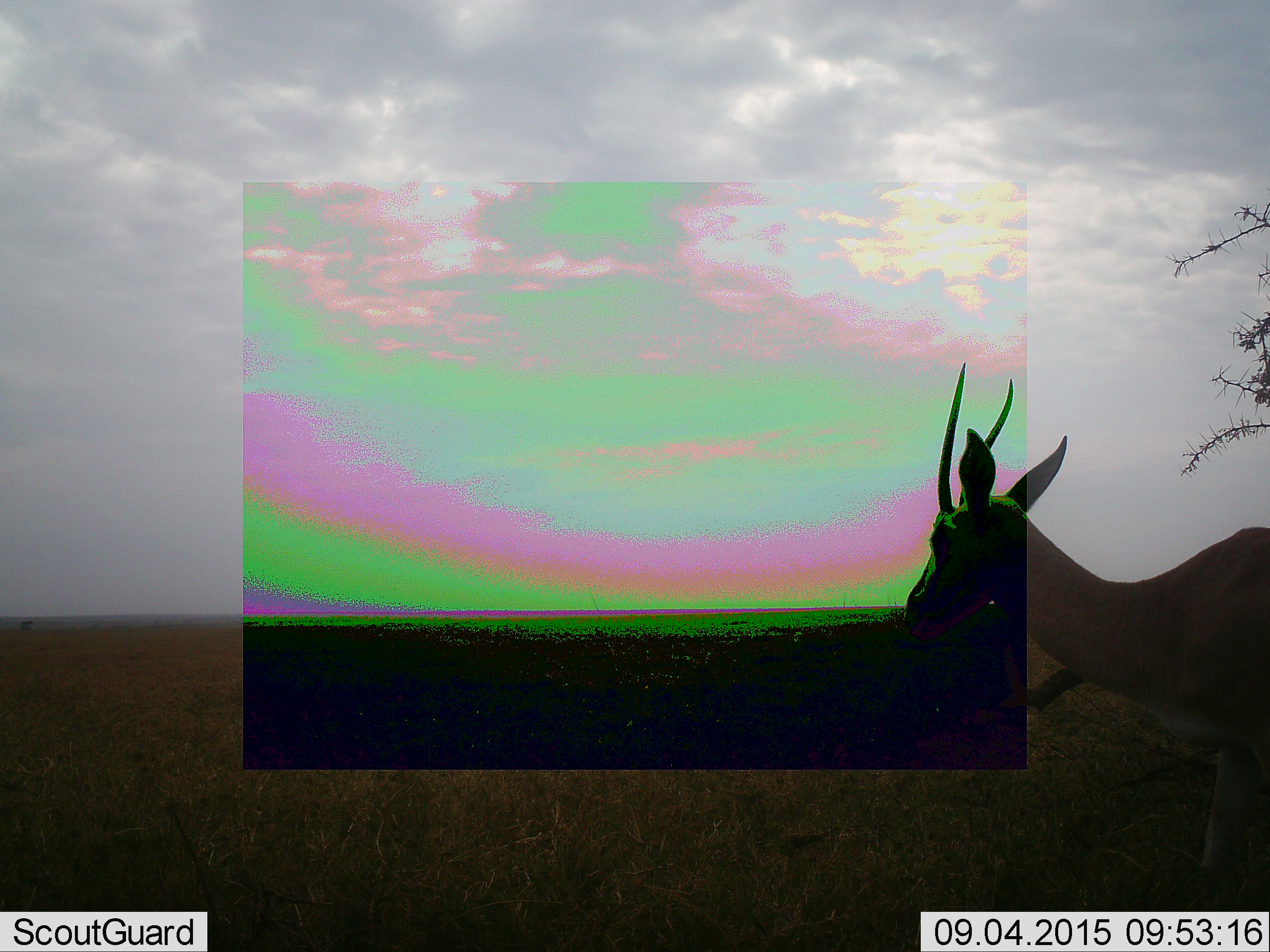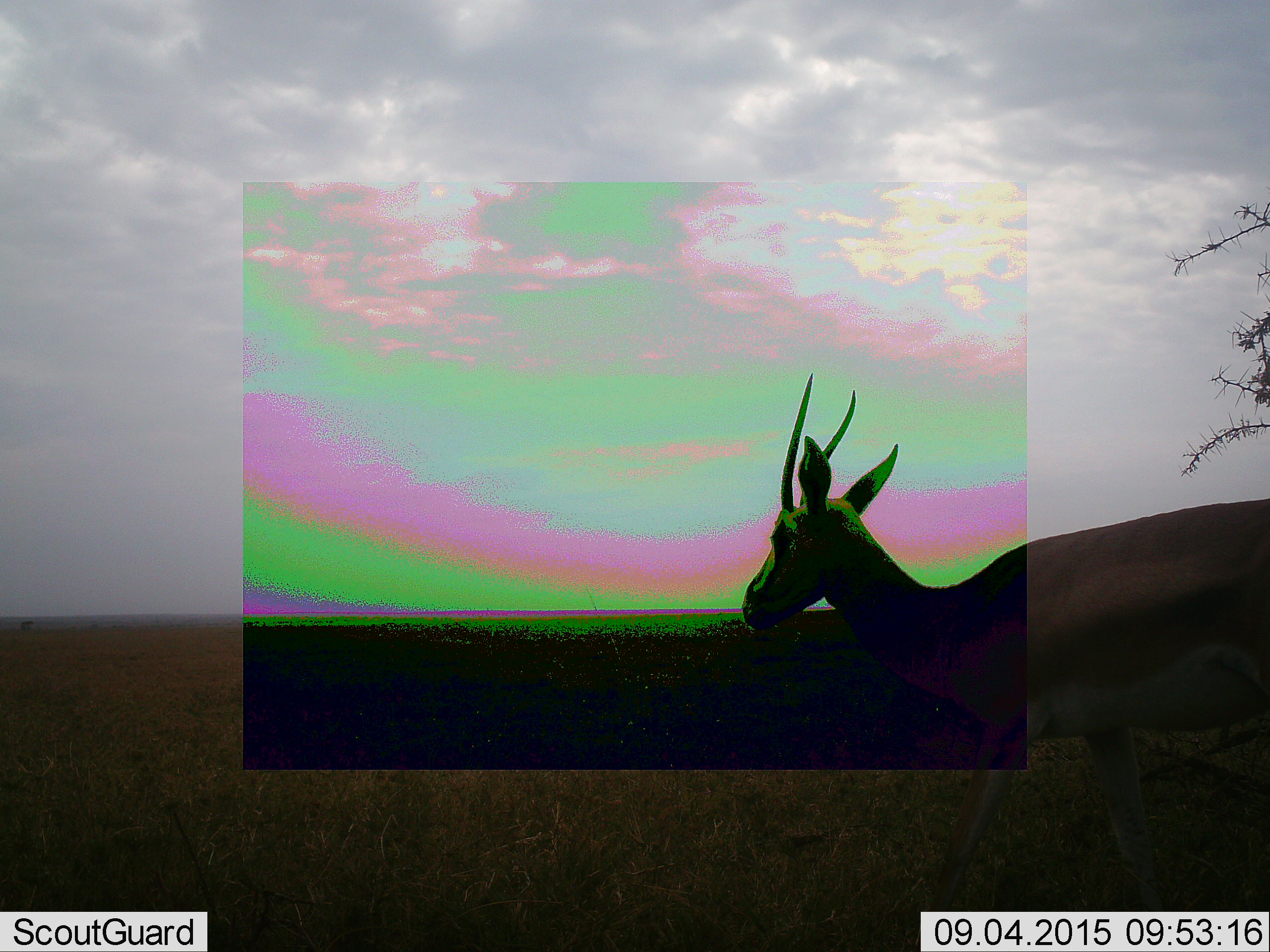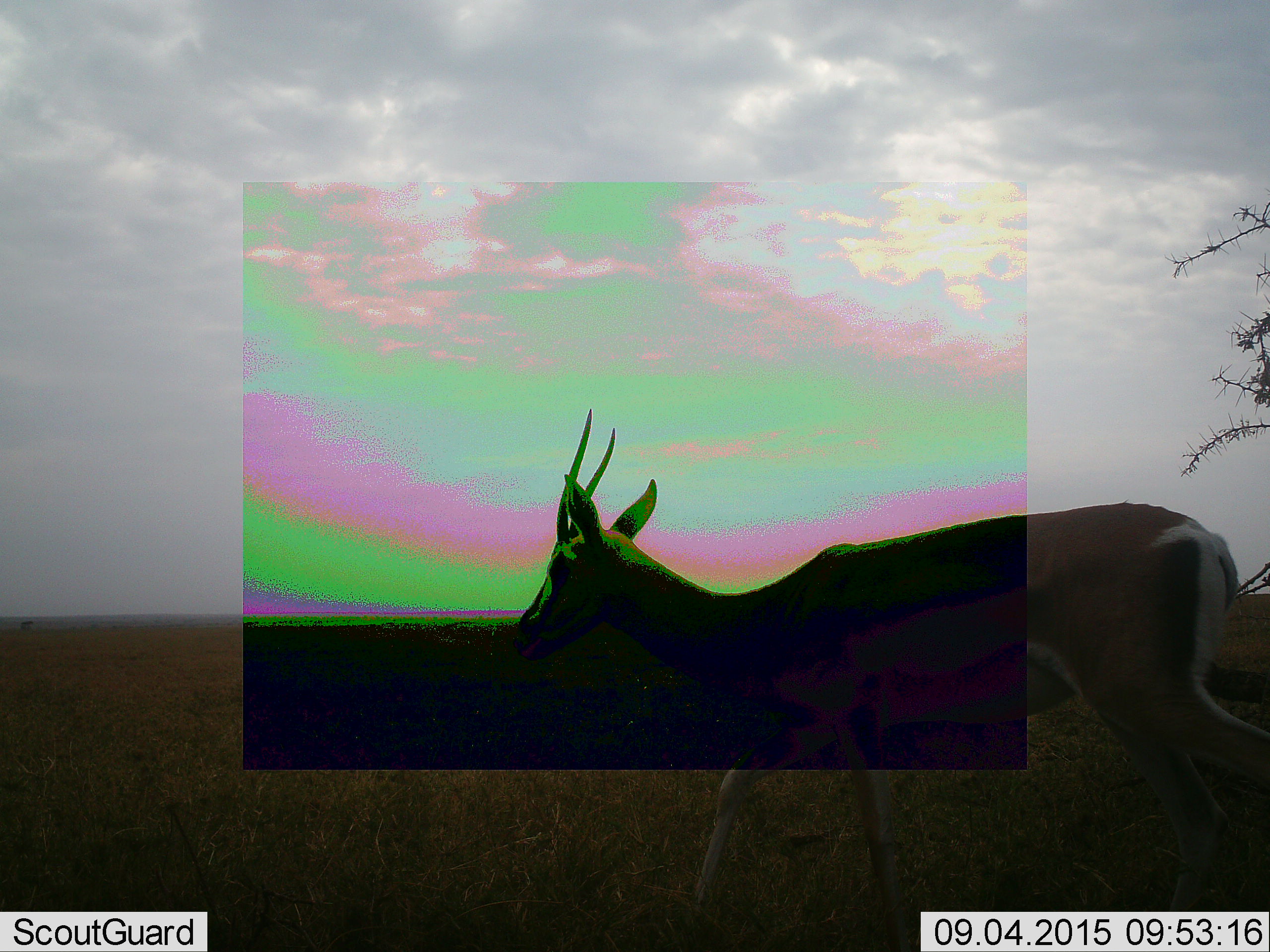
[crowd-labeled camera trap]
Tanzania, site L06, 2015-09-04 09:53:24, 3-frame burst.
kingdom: Animalia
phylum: Chordata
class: Mammalia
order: Artiodactyla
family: Bovidae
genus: Nanger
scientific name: Nanger granti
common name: grant's gazelle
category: gazellegrants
Gazellegrants (grant's gazelle) (Nanger granti), count 1. Behavior (volunteer vote fractions): standing 14%, resting 0%, moving 86%, interacting 0%. Young present (vote fraction): 0%. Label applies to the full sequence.